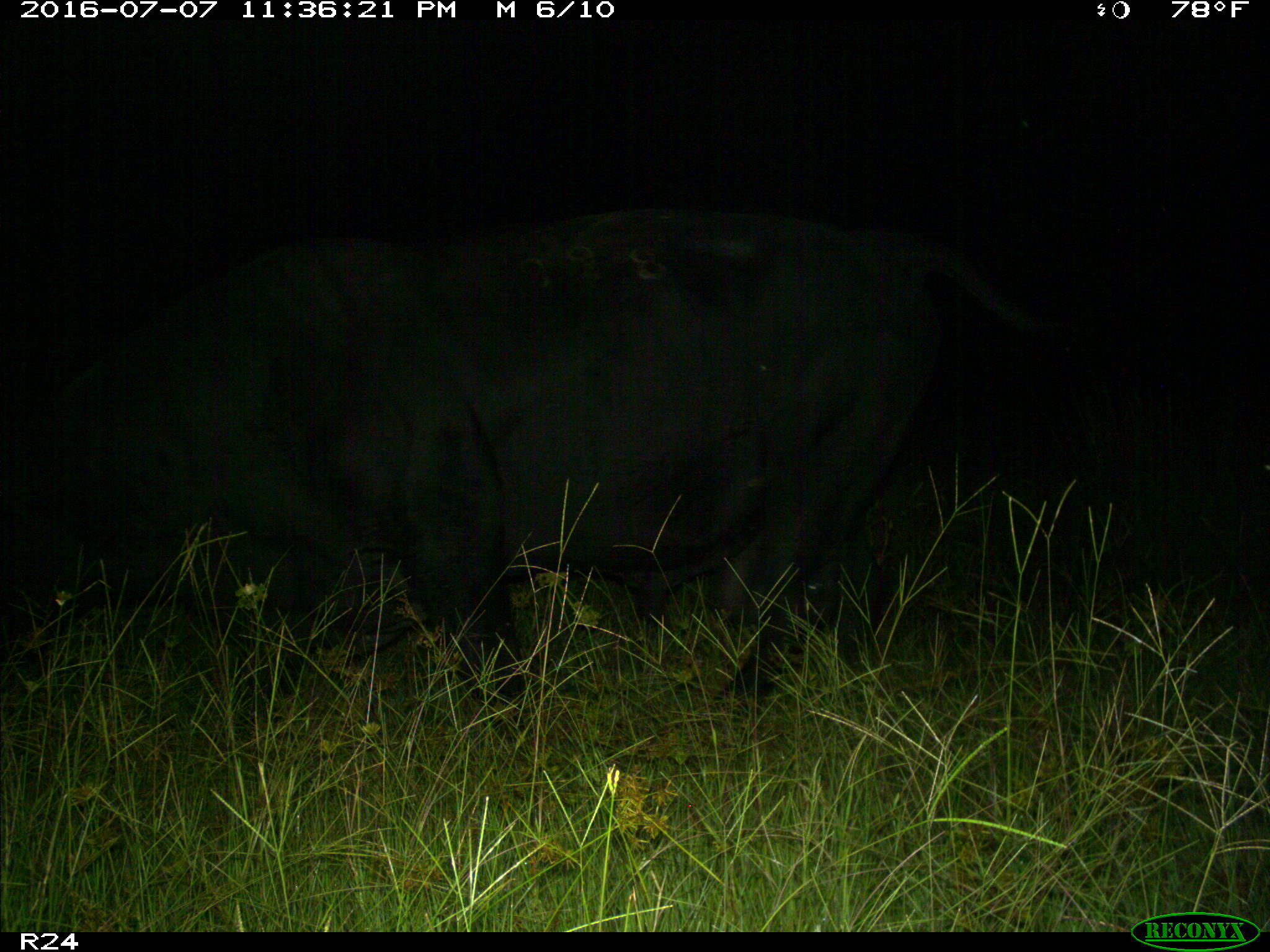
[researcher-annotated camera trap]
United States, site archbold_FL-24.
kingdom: Animalia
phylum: Chordata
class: Mammalia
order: Artiodactyla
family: Bovidae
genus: Bos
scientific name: Bos taurus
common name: domestic cow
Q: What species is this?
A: Bos taurus (domestic cow).